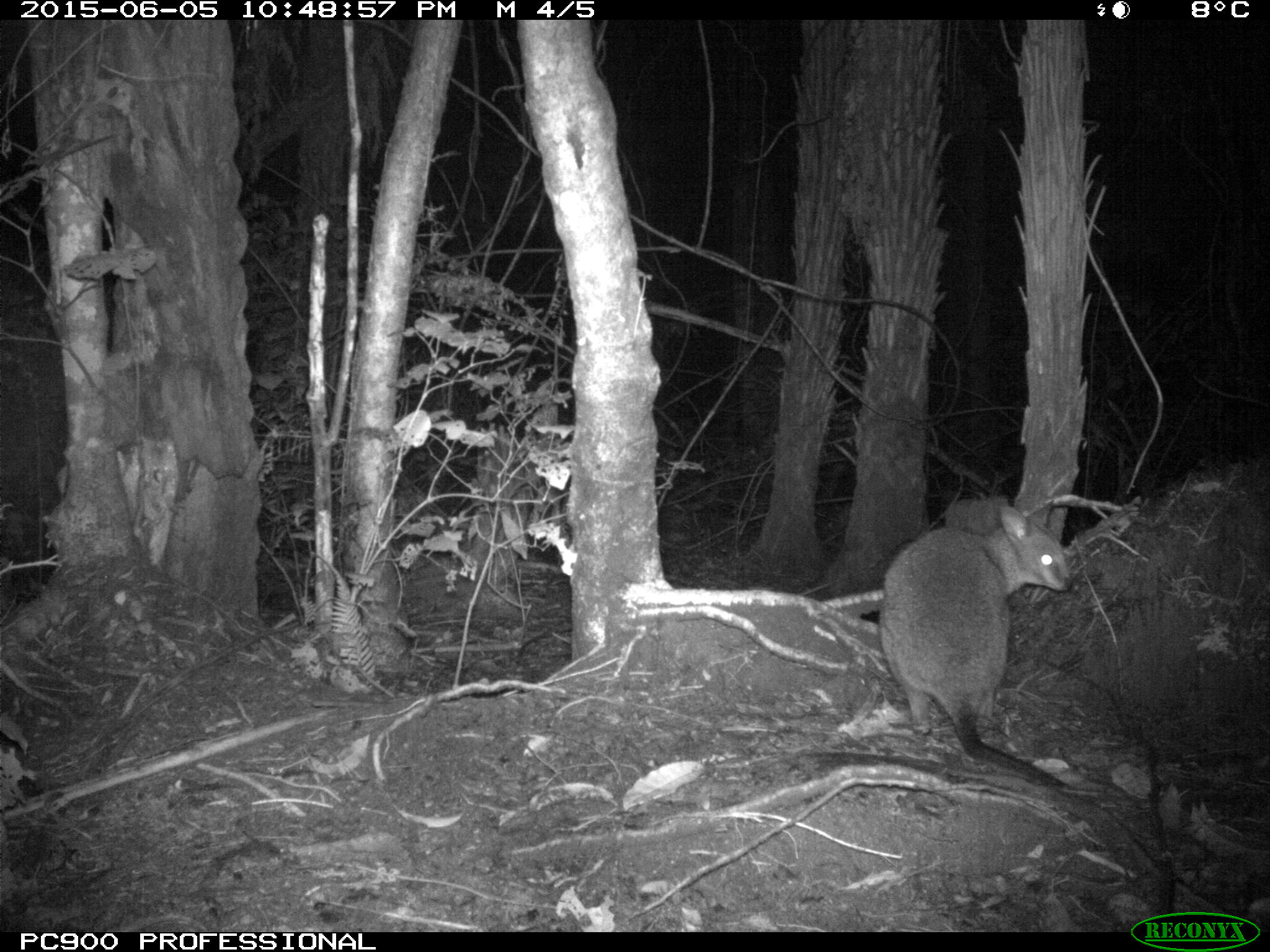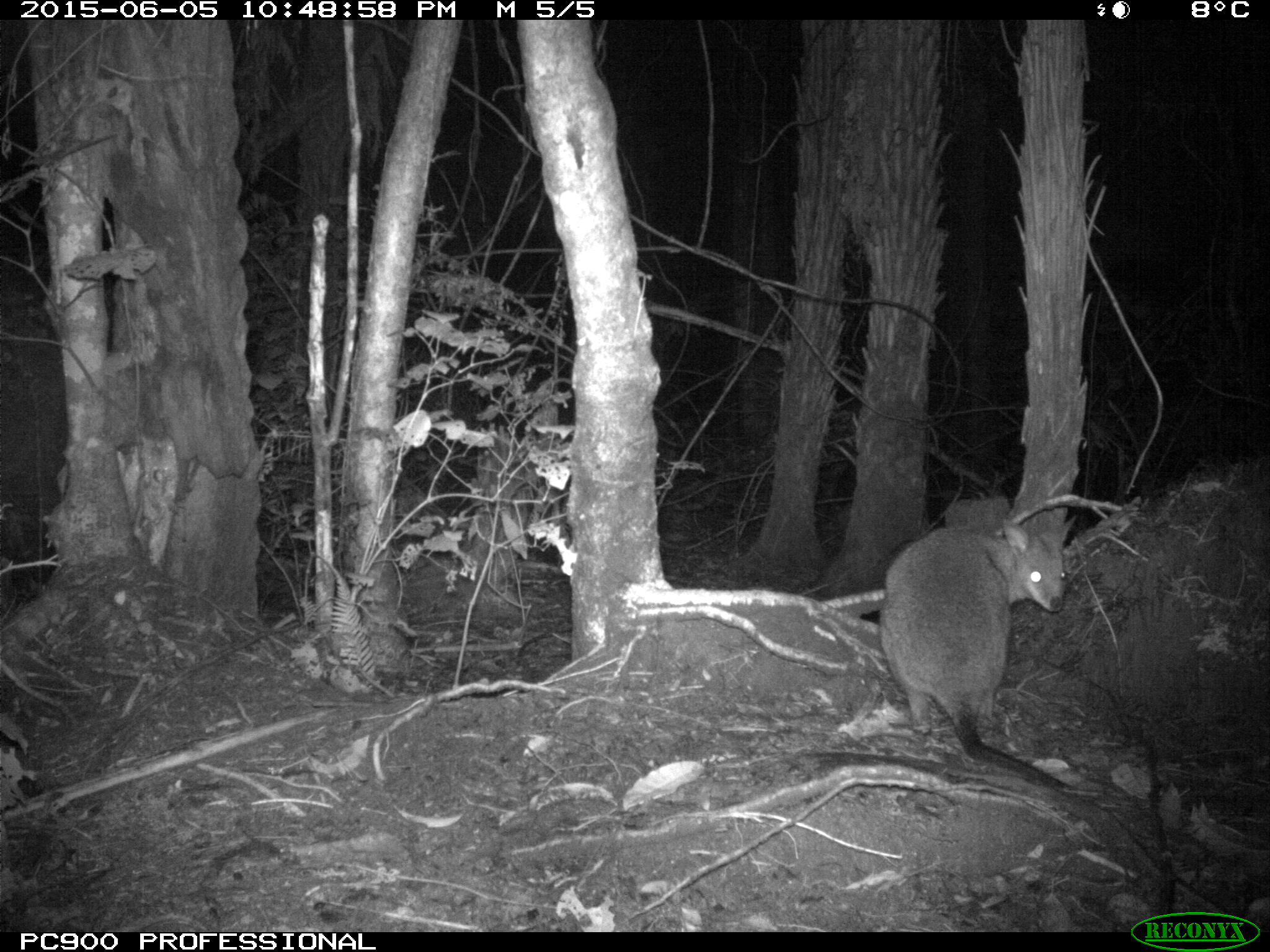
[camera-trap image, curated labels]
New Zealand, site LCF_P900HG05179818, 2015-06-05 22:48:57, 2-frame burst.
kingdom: Animalia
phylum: Chordata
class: Mammalia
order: Diprotodontia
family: Macropodidae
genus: Notamacropus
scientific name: Notamacropus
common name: wallaby